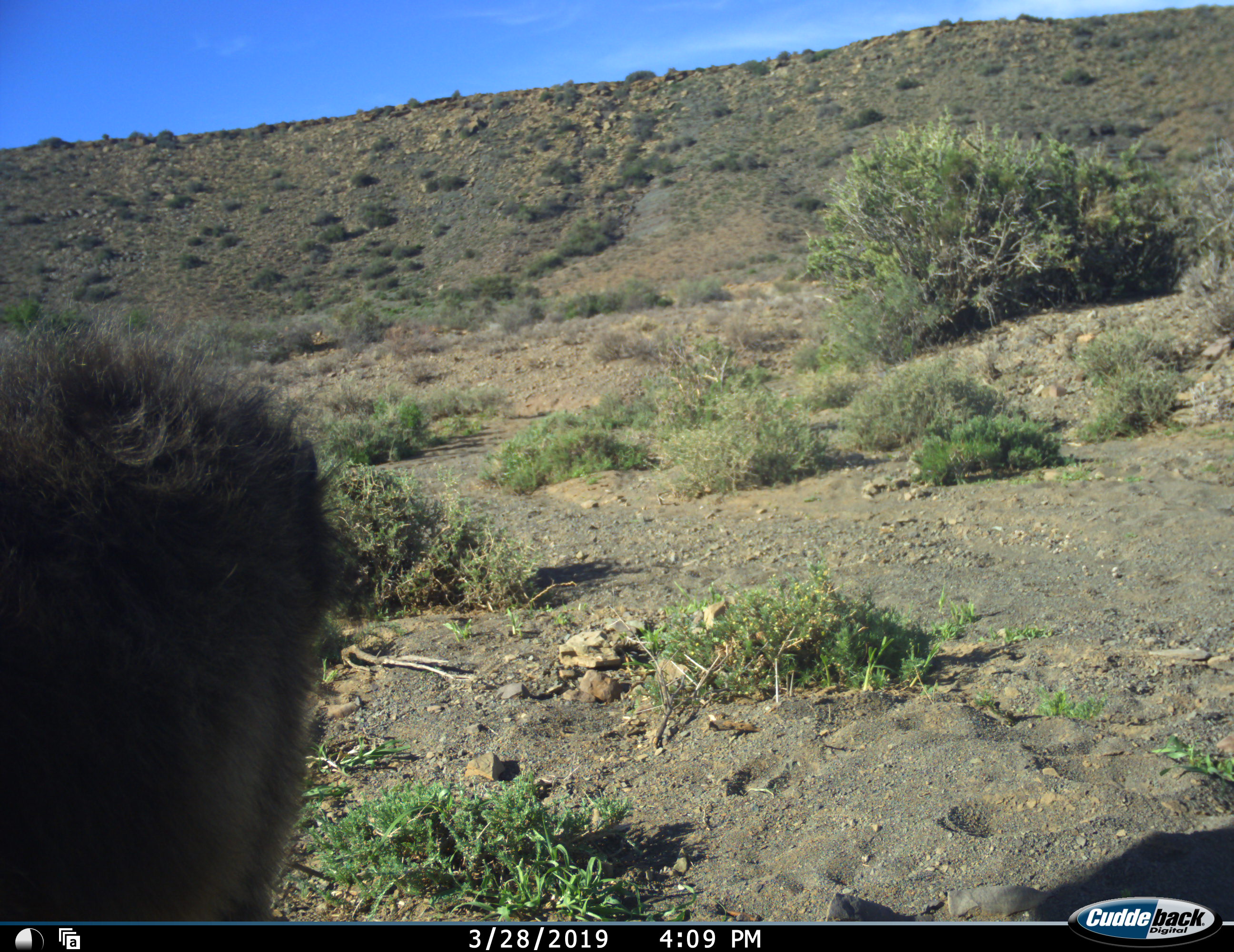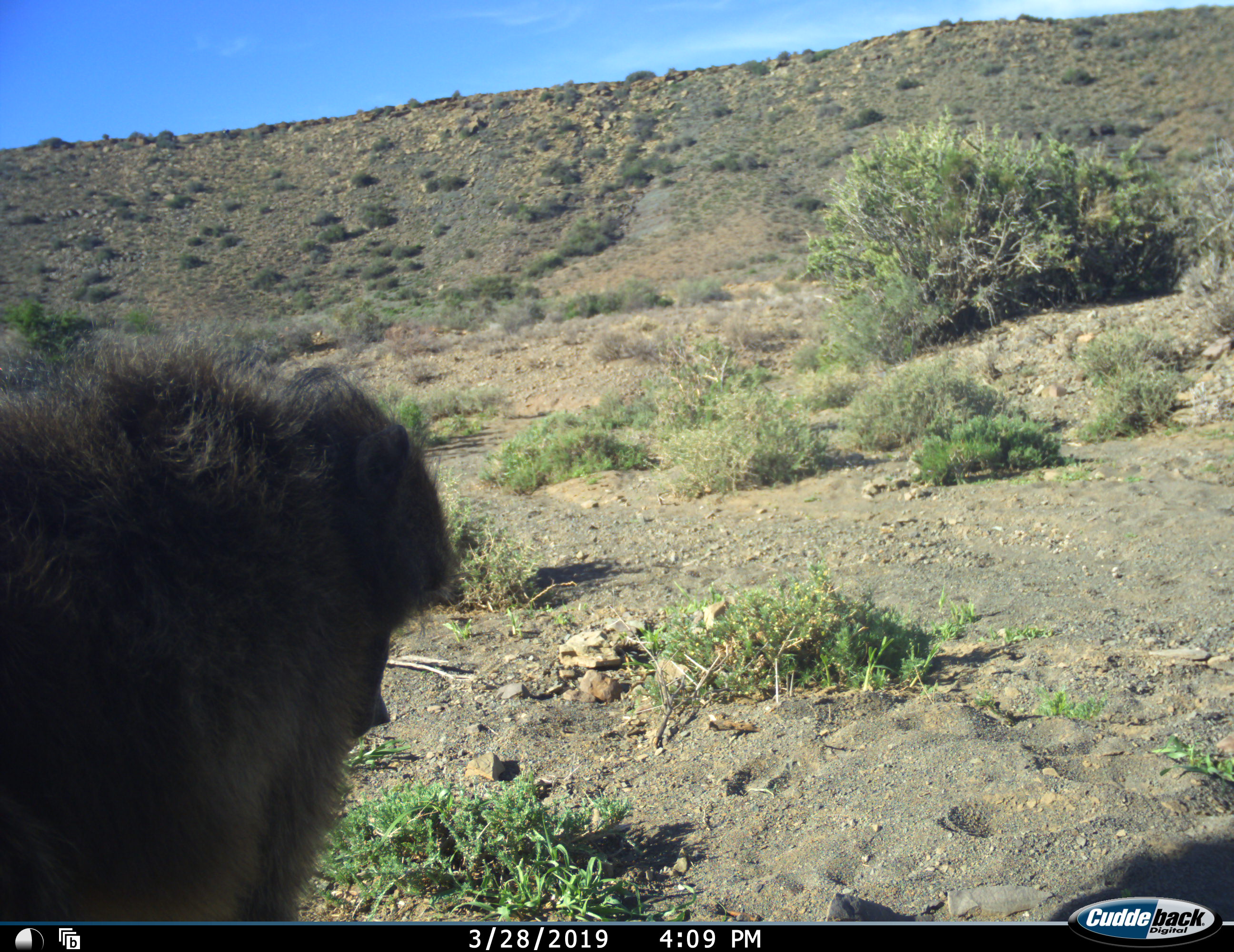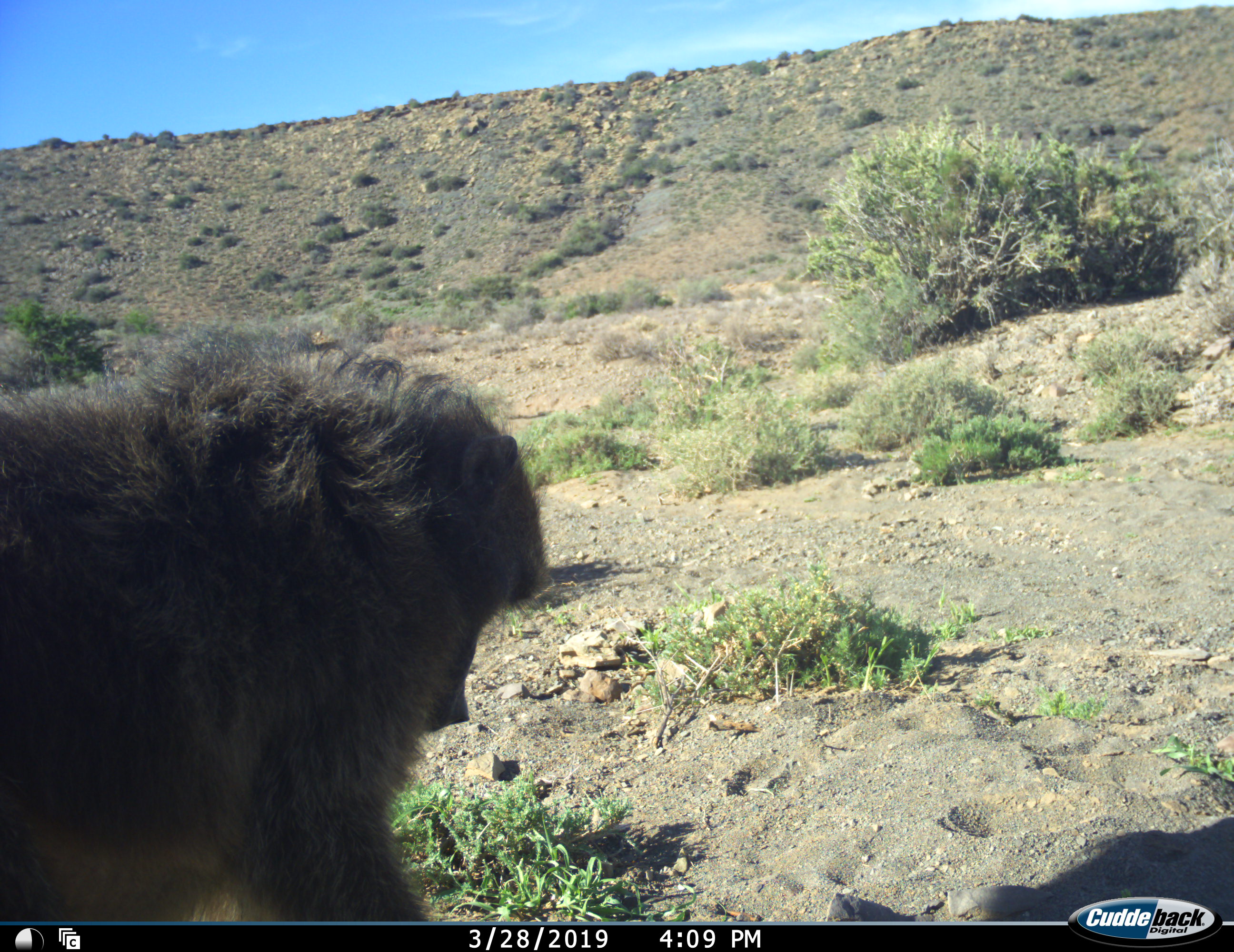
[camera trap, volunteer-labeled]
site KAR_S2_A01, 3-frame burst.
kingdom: Animalia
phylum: Chordata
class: Mammalia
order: Primates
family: Cercopithecidae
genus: Papio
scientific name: Papio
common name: baboon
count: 1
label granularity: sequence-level